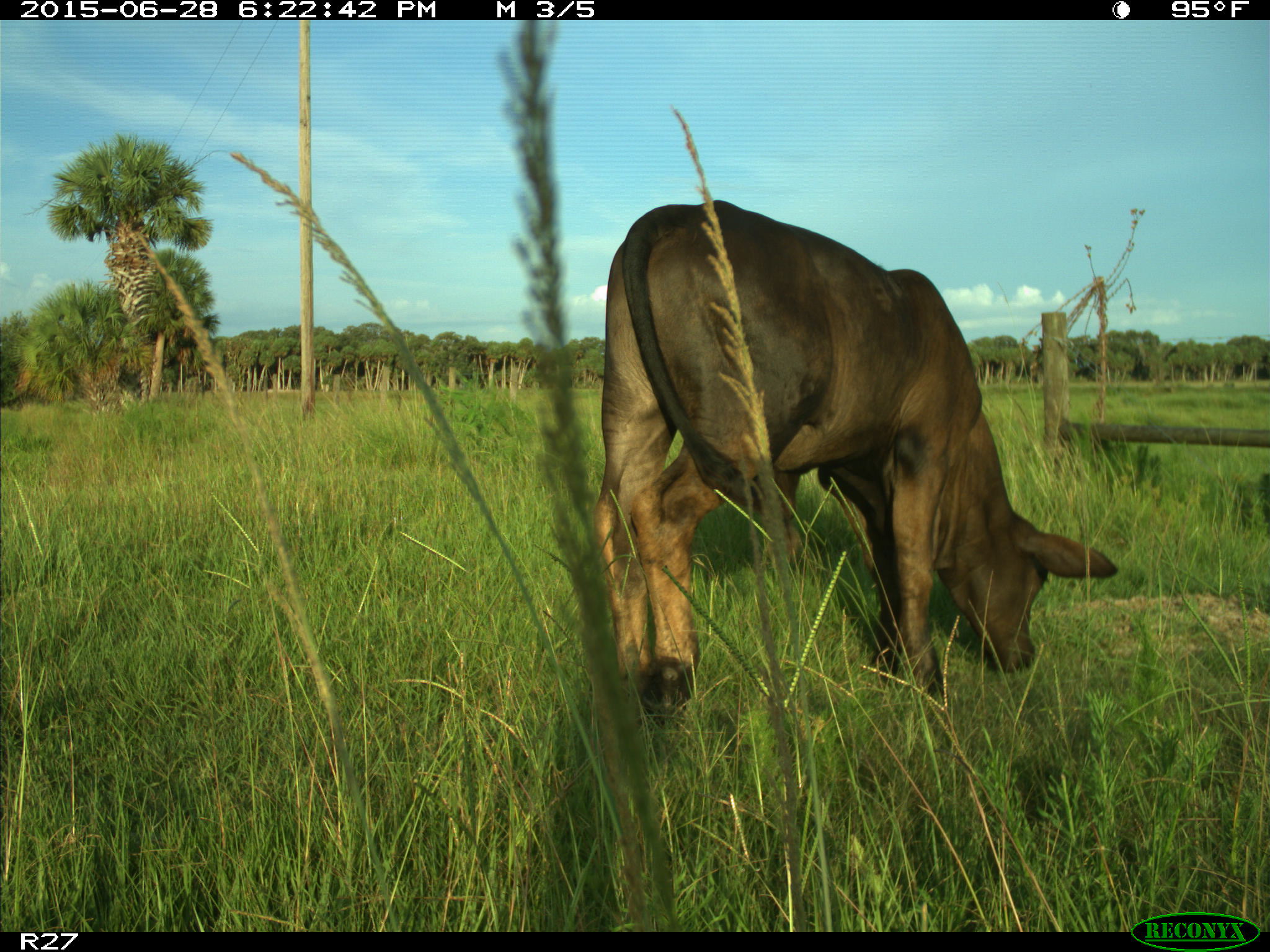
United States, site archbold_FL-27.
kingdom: Animalia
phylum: Chordata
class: Mammalia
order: Artiodactyla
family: Bovidae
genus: Bos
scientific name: Bos taurus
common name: domestic cow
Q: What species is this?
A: Bos taurus (domestic cow).